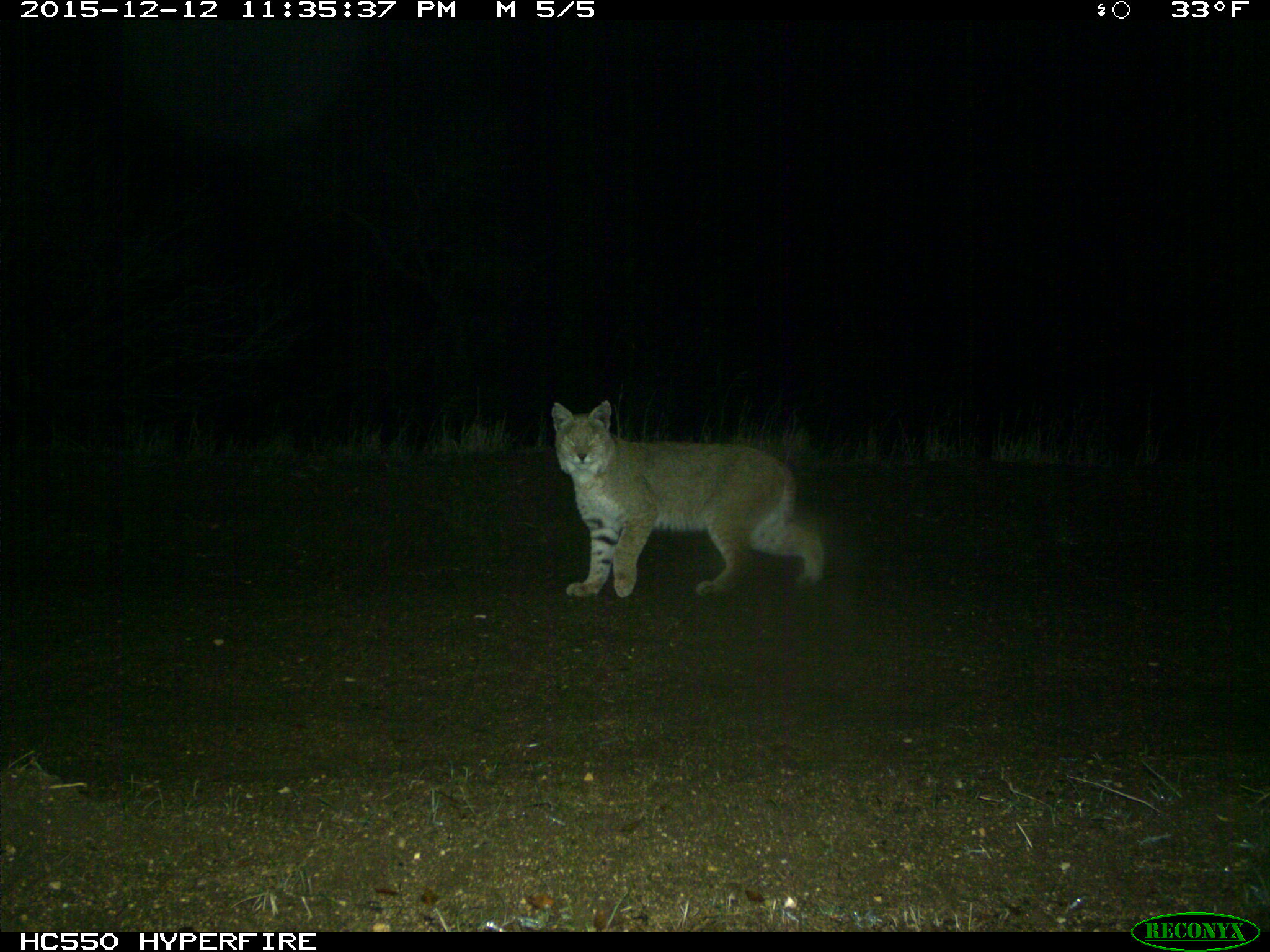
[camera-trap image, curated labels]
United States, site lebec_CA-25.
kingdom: Animalia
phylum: Chordata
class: Mammalia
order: Carnivora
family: Felidae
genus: Lynx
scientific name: Lynx rufus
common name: bobcat